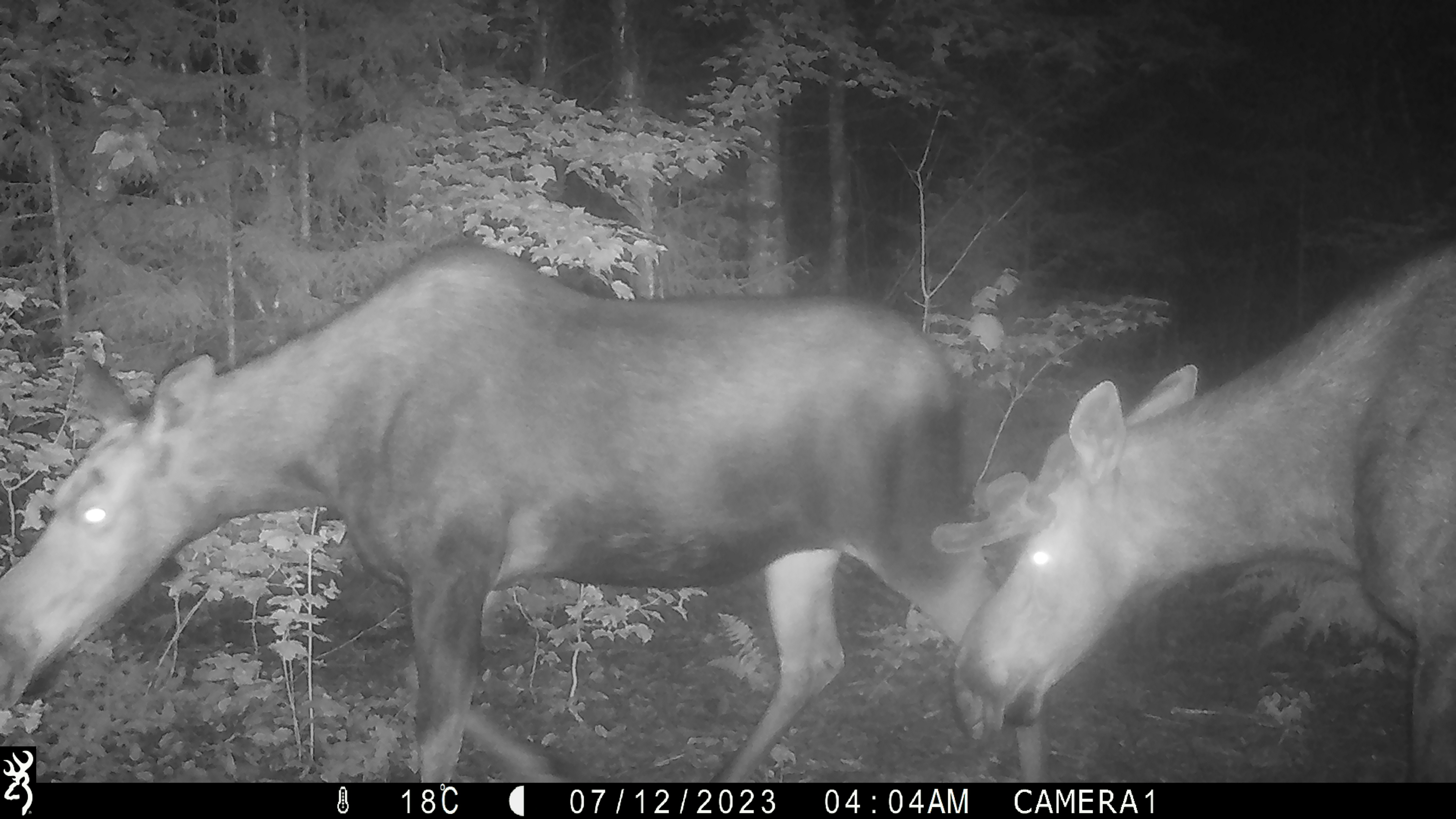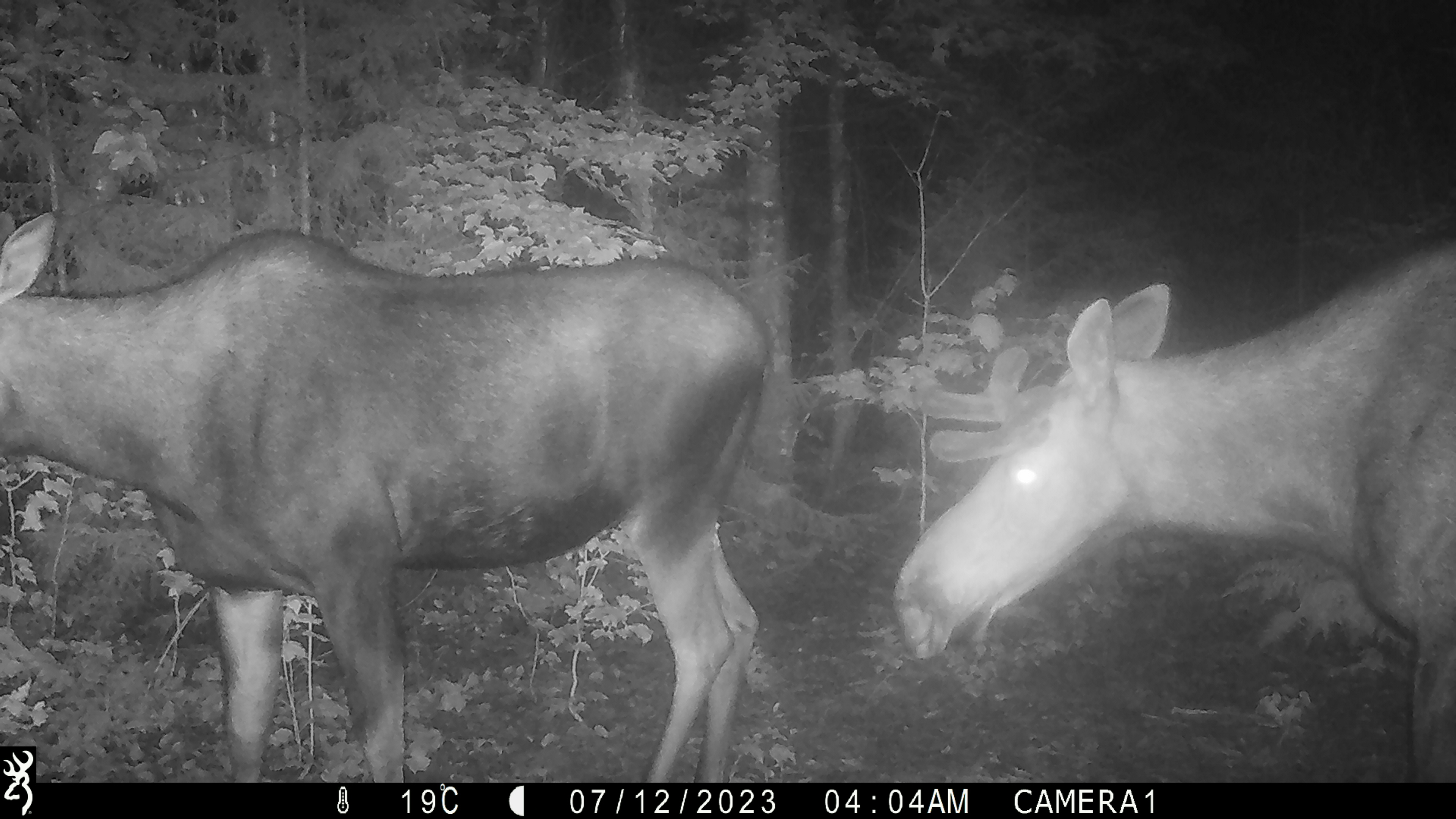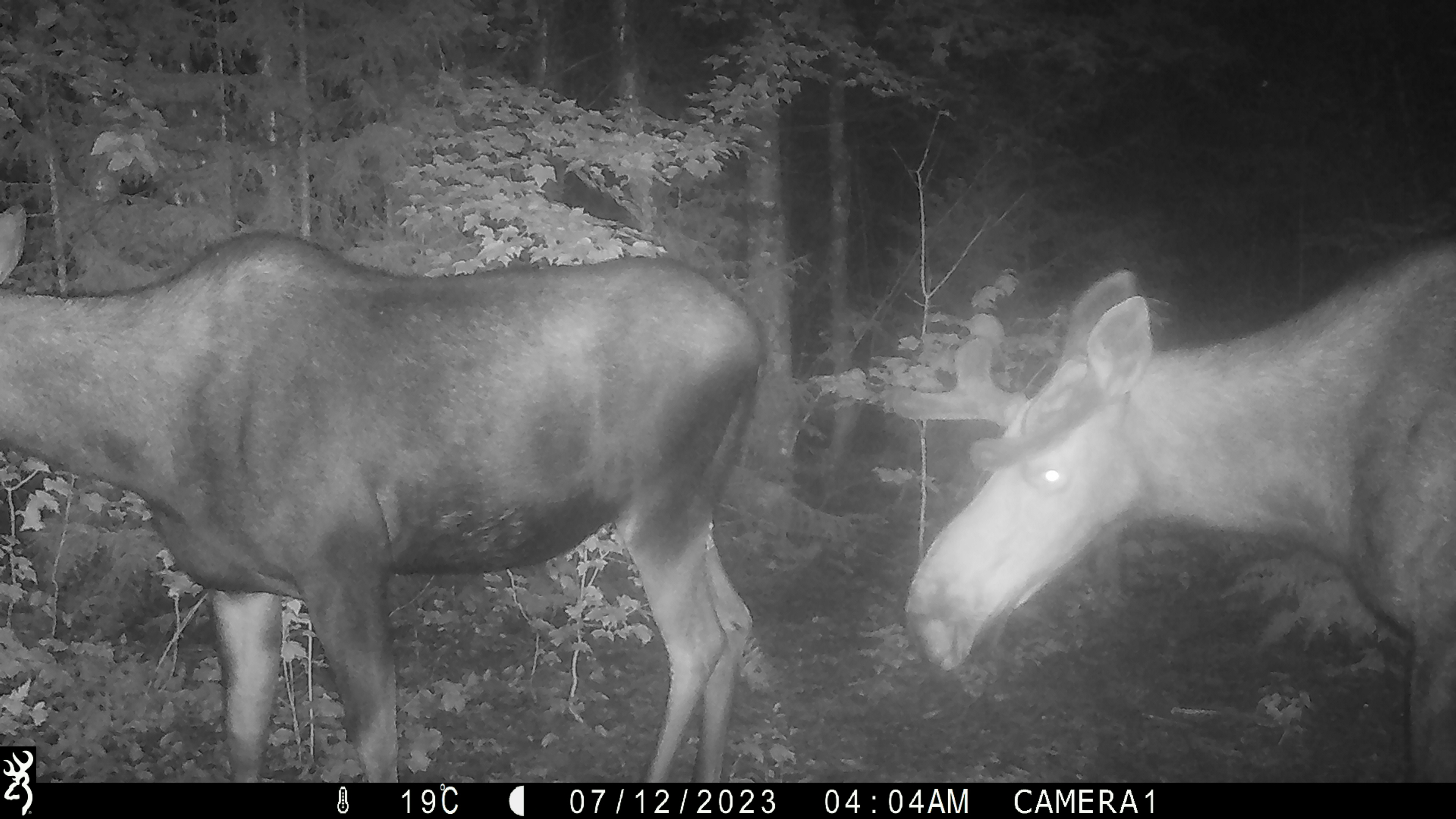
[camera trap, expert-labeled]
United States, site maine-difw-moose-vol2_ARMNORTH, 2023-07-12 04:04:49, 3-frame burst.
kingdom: Animalia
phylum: Chordata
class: Mammalia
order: Artiodactyla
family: Cervidae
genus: Alces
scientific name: Alces alces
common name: moose